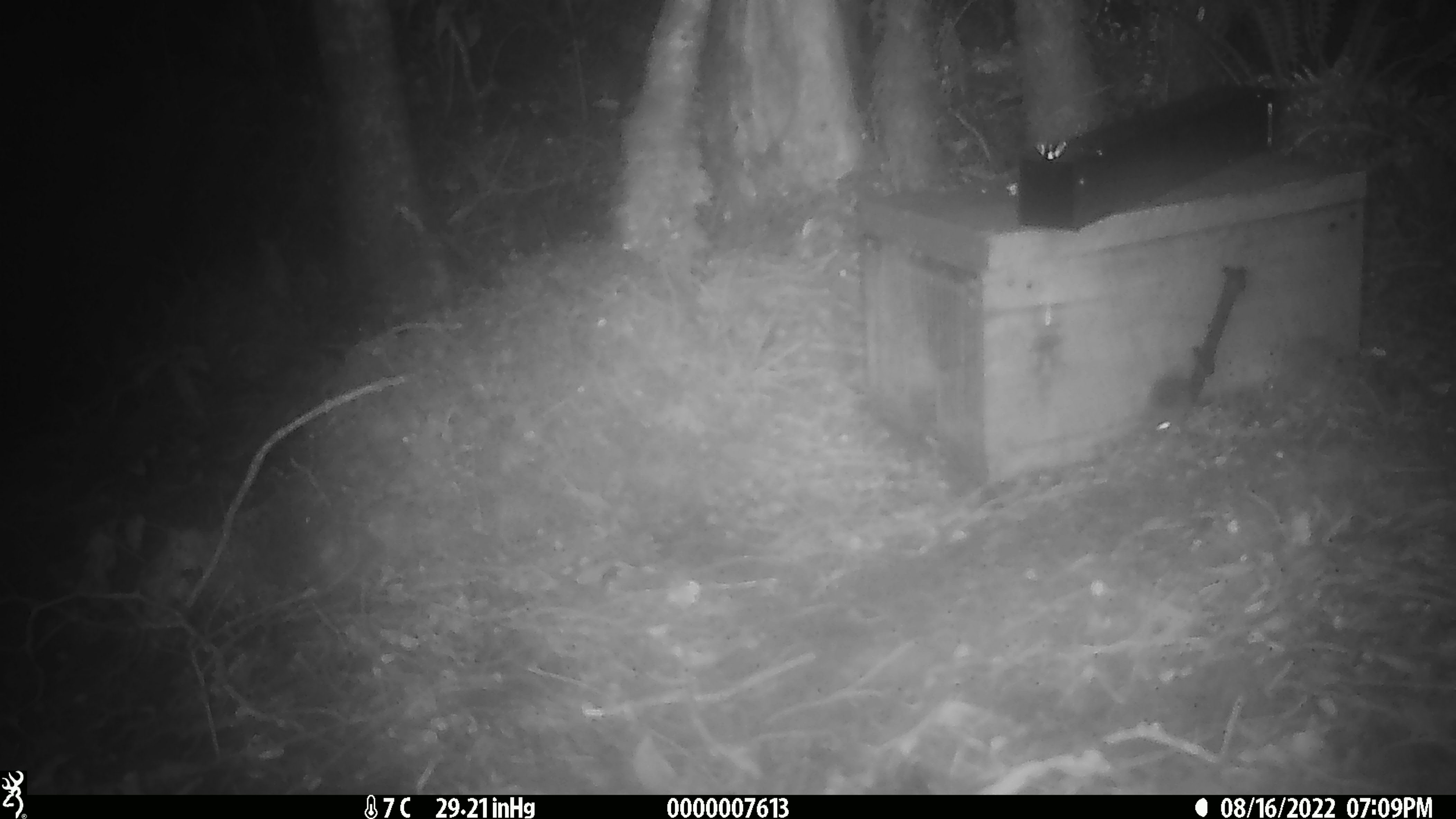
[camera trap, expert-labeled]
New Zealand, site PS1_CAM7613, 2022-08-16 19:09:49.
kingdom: Animalia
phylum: Chordata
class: Mammalia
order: Rodentia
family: Muridae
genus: Mus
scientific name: Mus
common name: mouse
Mouse (Mus).